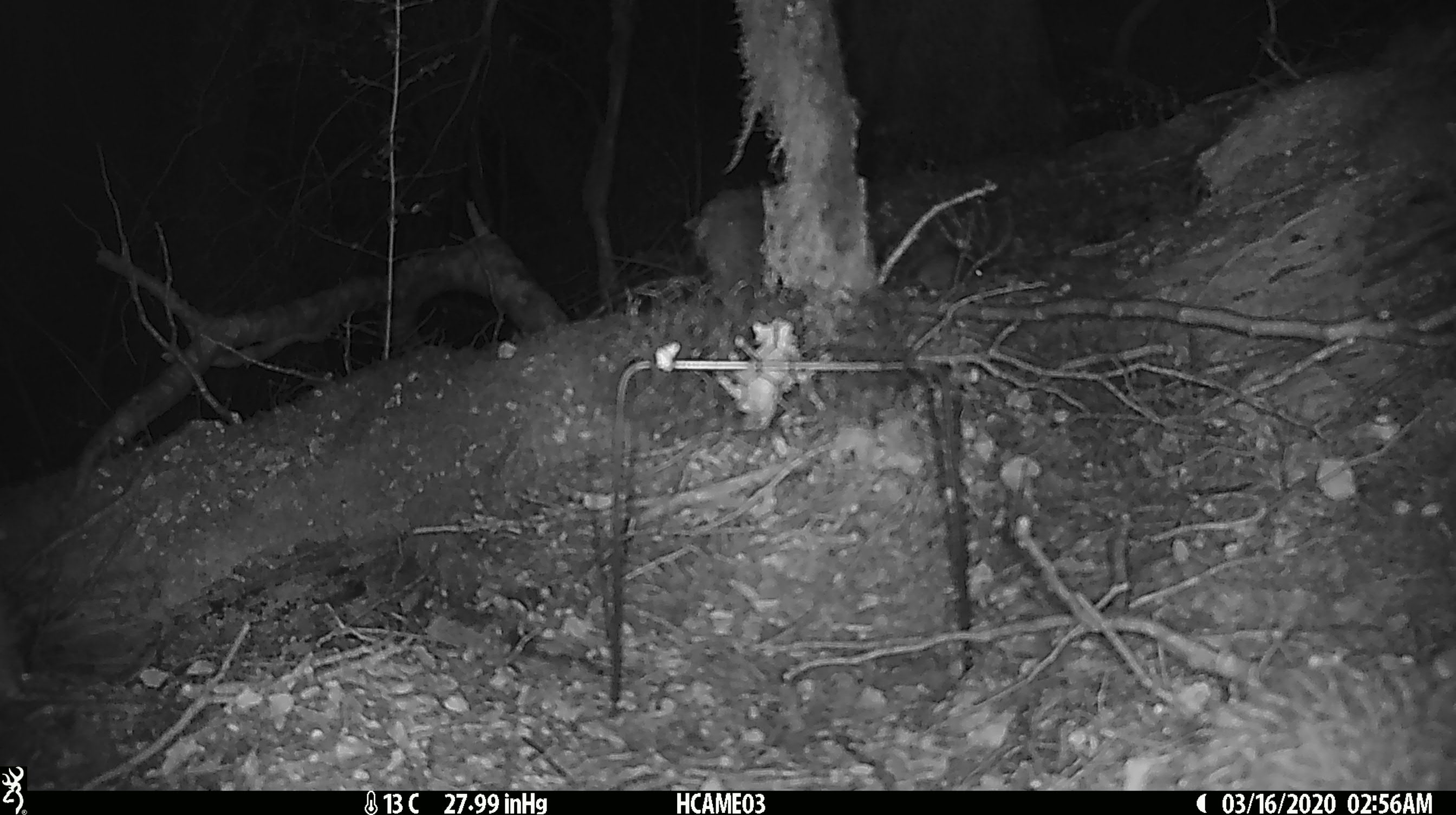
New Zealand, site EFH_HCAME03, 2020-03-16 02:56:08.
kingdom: Animalia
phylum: Chordata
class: Mammalia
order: Rodentia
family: Muridae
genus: Mus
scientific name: Mus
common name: mouse